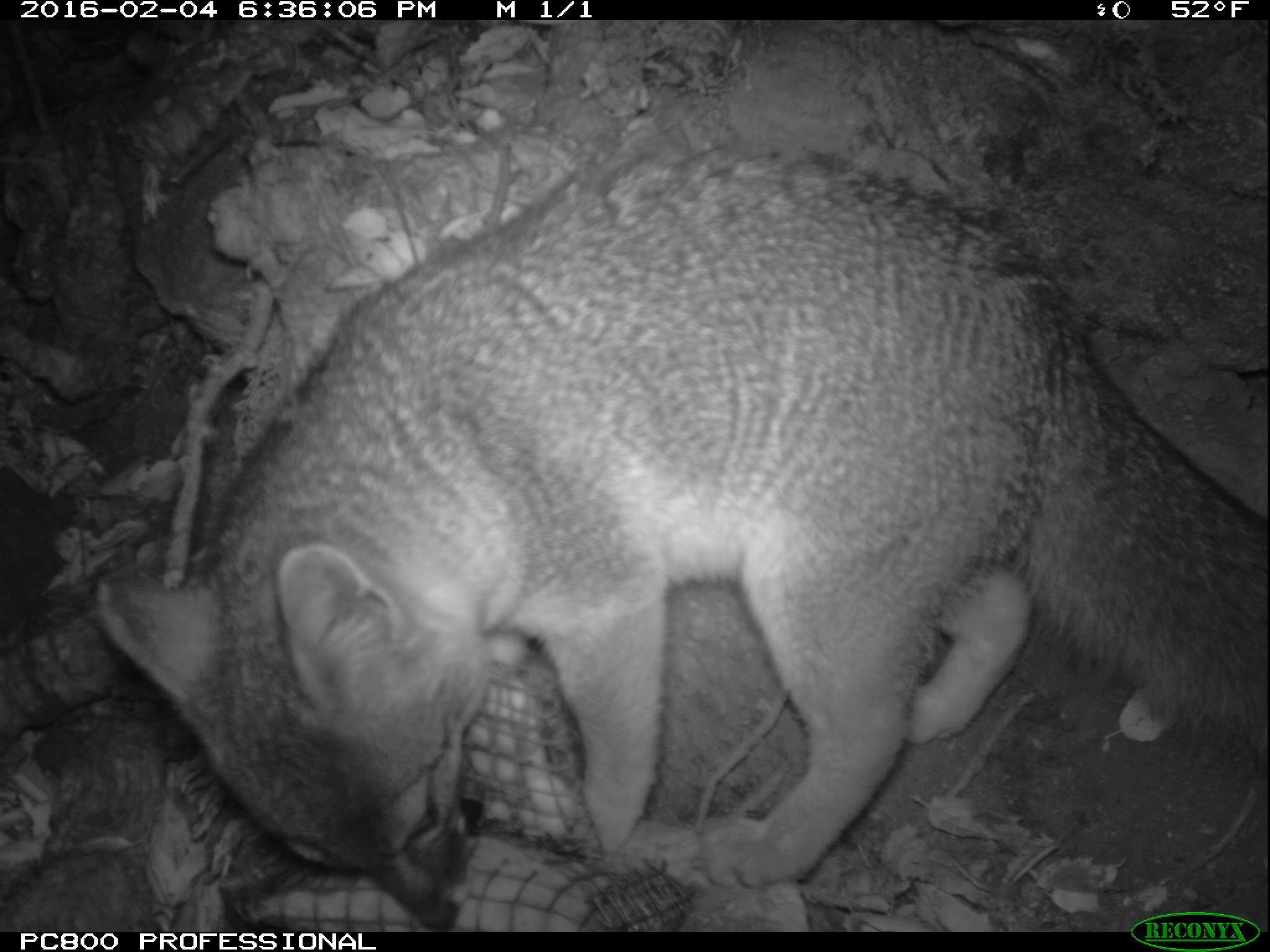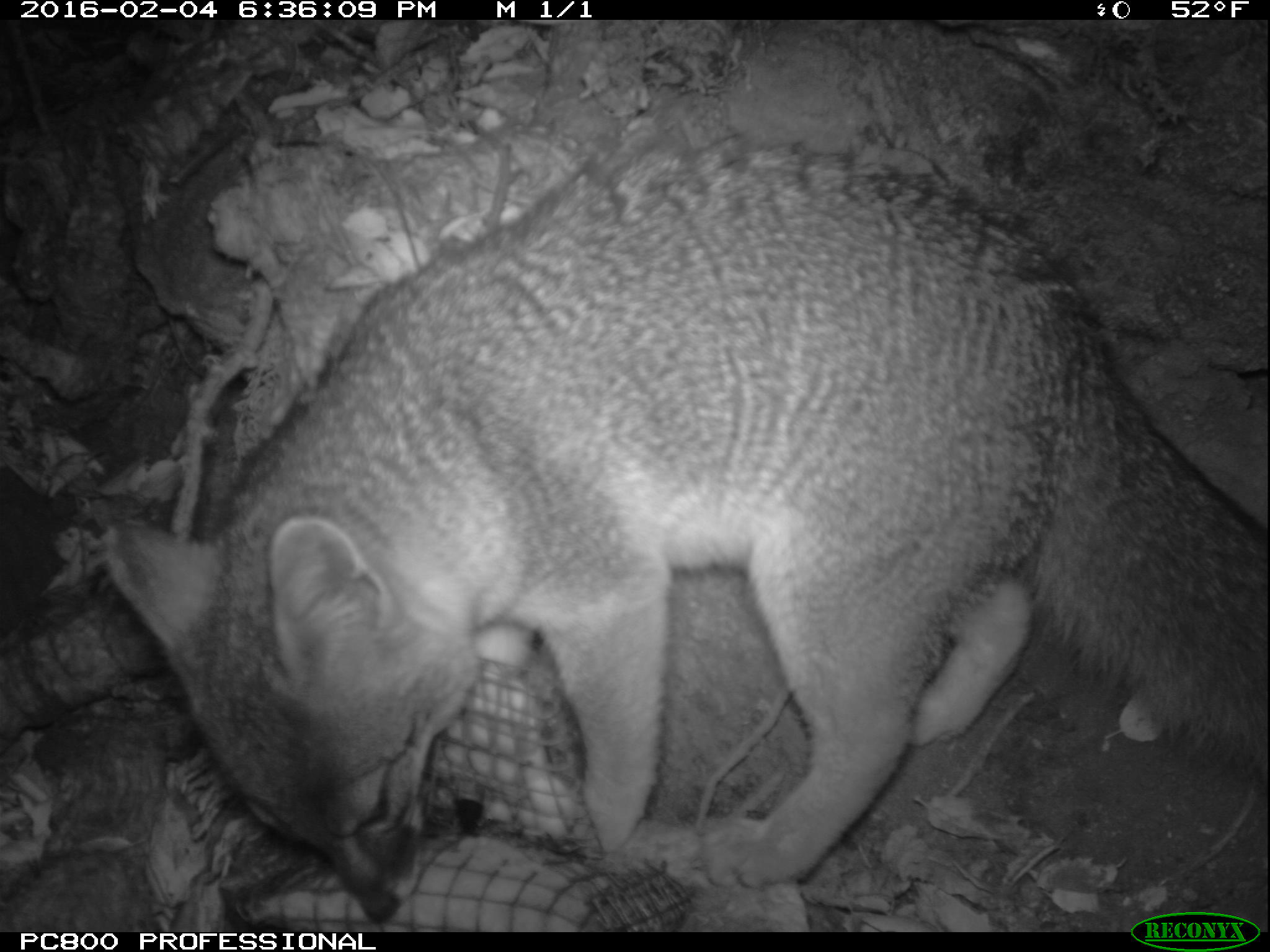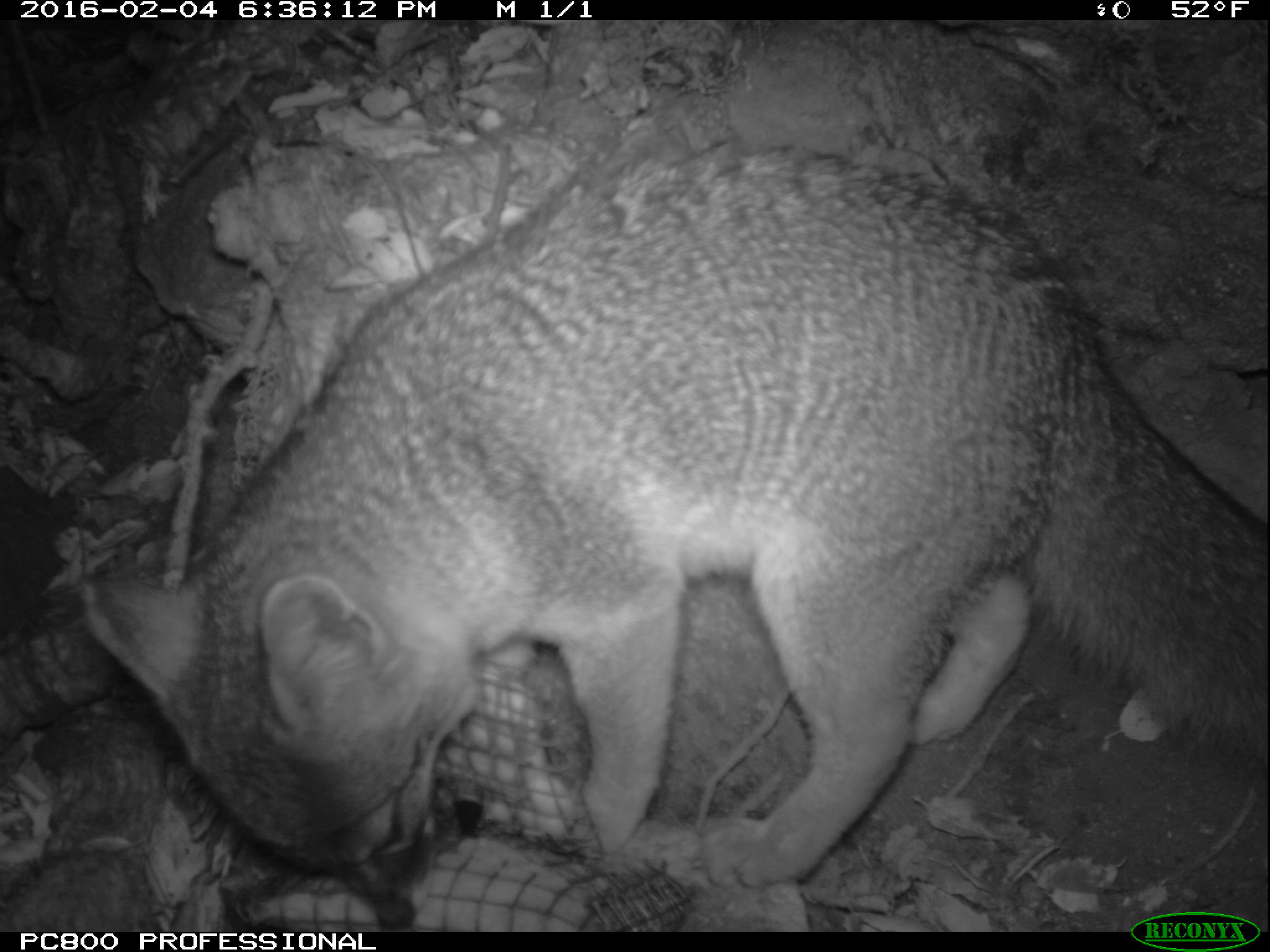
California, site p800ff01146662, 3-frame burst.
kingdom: Animalia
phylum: Chordata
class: Mammalia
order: Carnivora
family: Canidae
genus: Urocyon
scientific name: Urocyon littoralis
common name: island fox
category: fox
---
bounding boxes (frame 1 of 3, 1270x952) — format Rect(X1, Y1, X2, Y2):
fox: Rect(1, 145, 1269, 930)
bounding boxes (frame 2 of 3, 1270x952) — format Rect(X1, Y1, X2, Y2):
fox: Rect(97, 138, 1269, 922)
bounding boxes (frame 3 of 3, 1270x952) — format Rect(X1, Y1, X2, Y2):
fox: Rect(81, 130, 1269, 886)